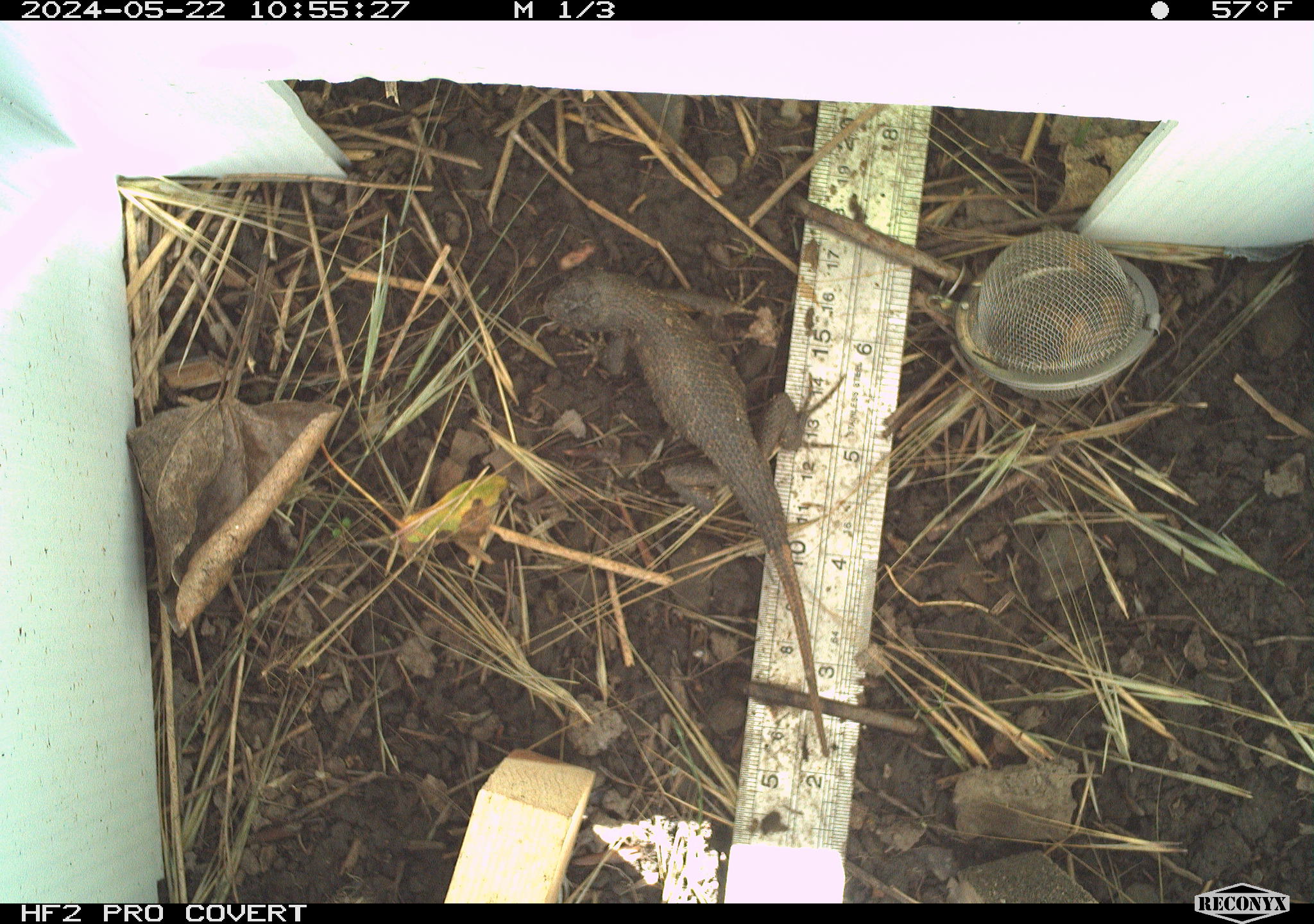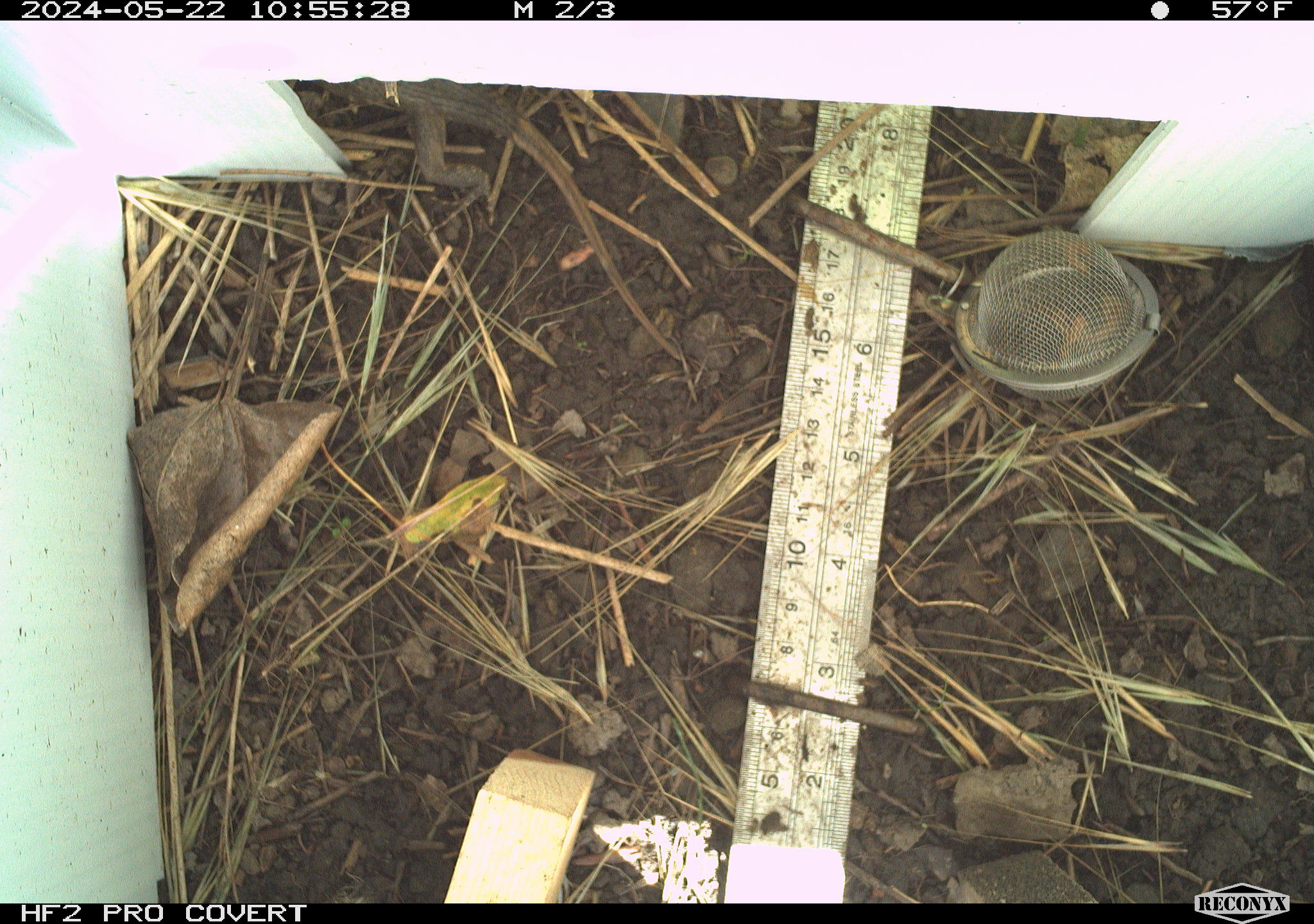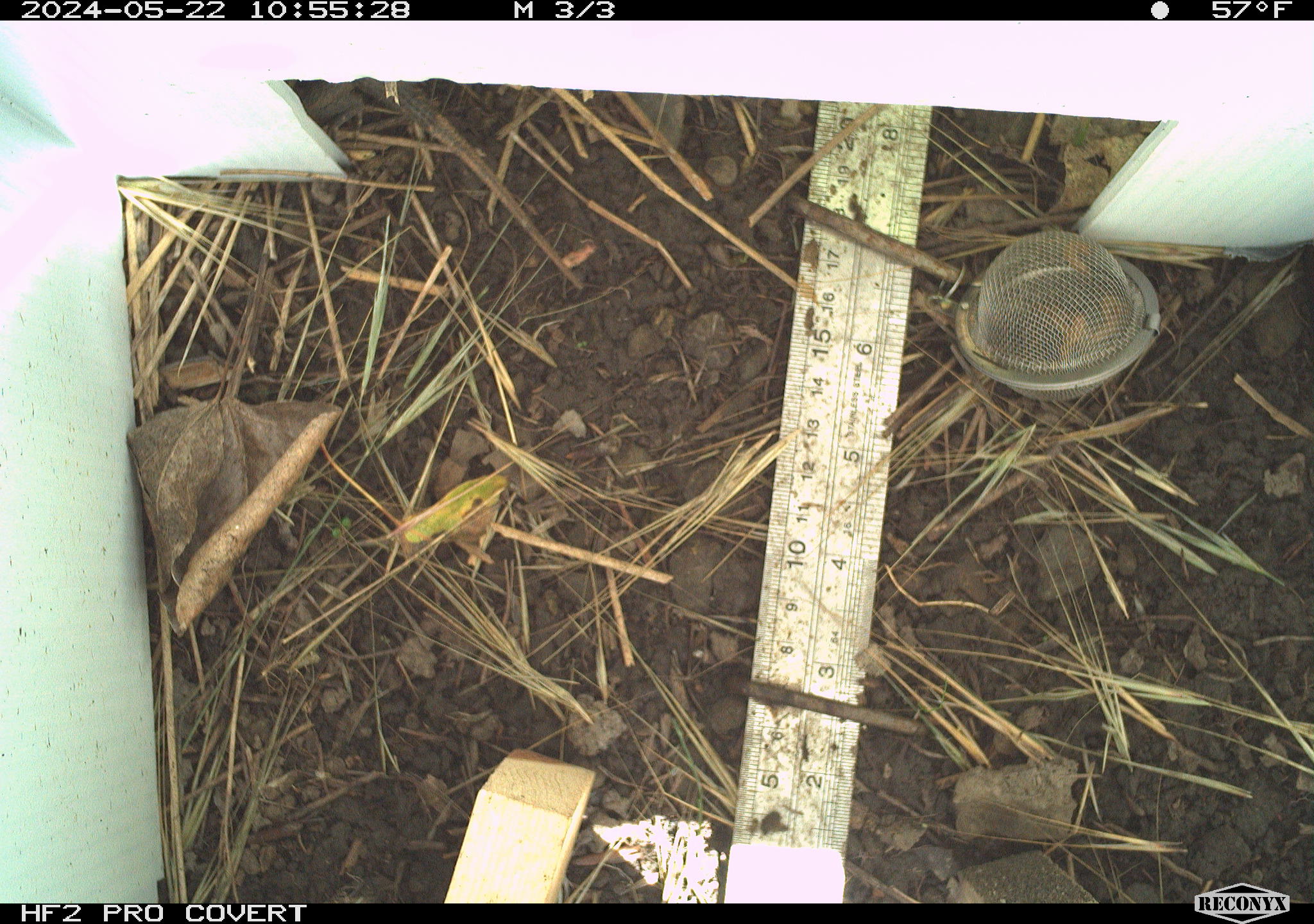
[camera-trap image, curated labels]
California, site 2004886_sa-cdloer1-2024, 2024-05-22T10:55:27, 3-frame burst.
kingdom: Animalia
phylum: Chordata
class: Reptilia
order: Squamata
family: Phrynosomatidae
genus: Sceloporus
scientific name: Sceloporus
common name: spiny lizards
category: sceloporus species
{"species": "sceloporus species (spiny lizards) (Sceloporus)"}